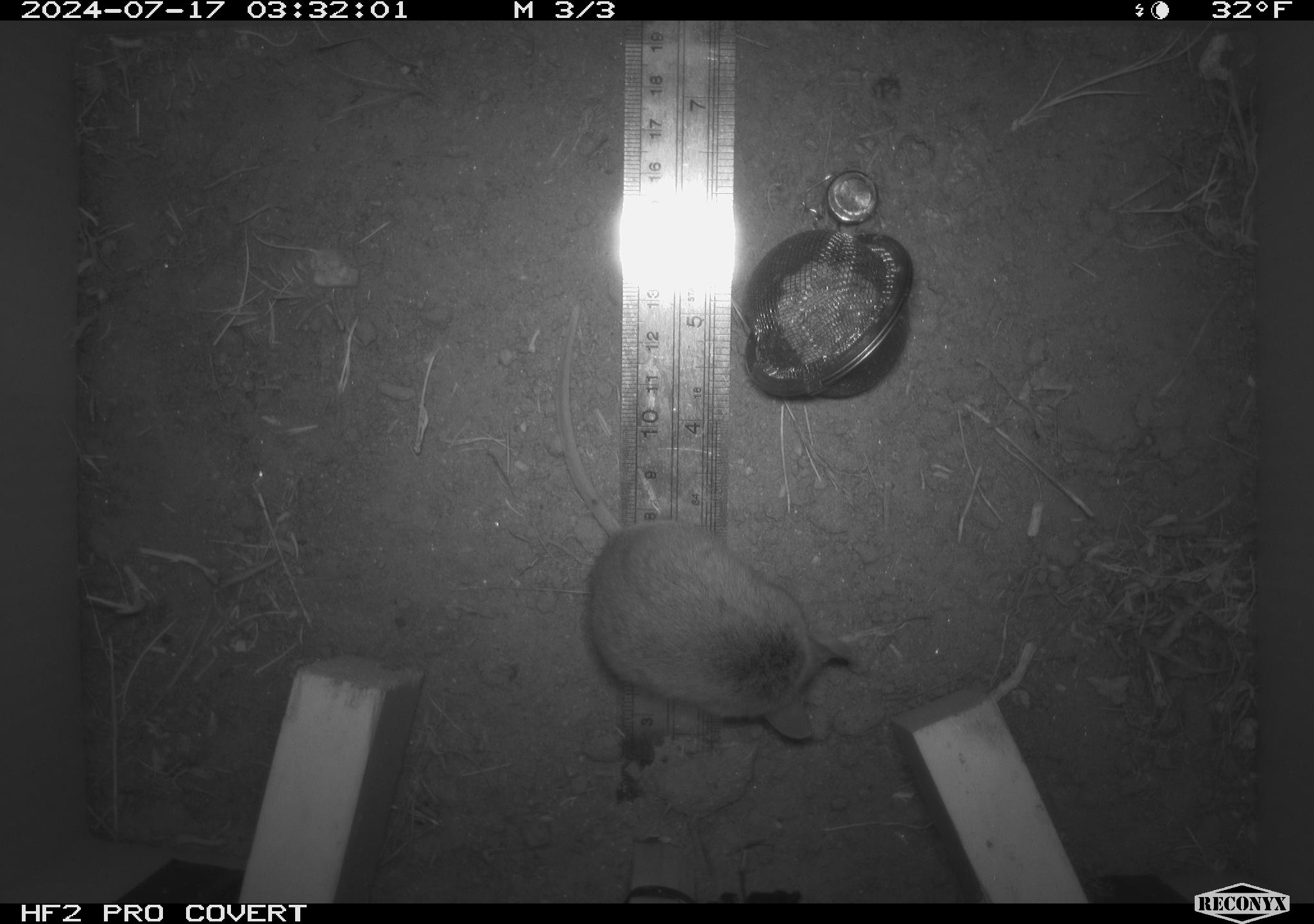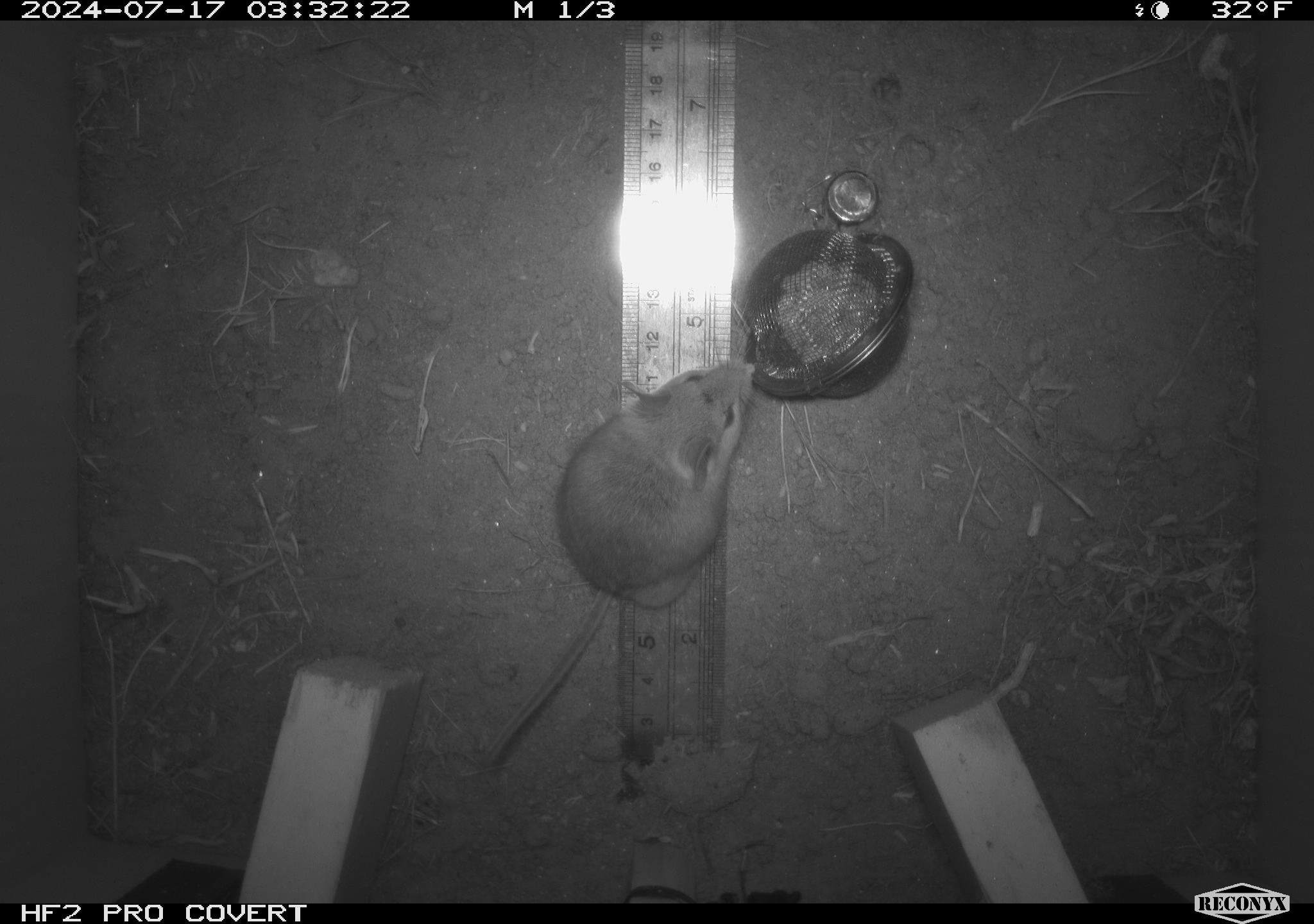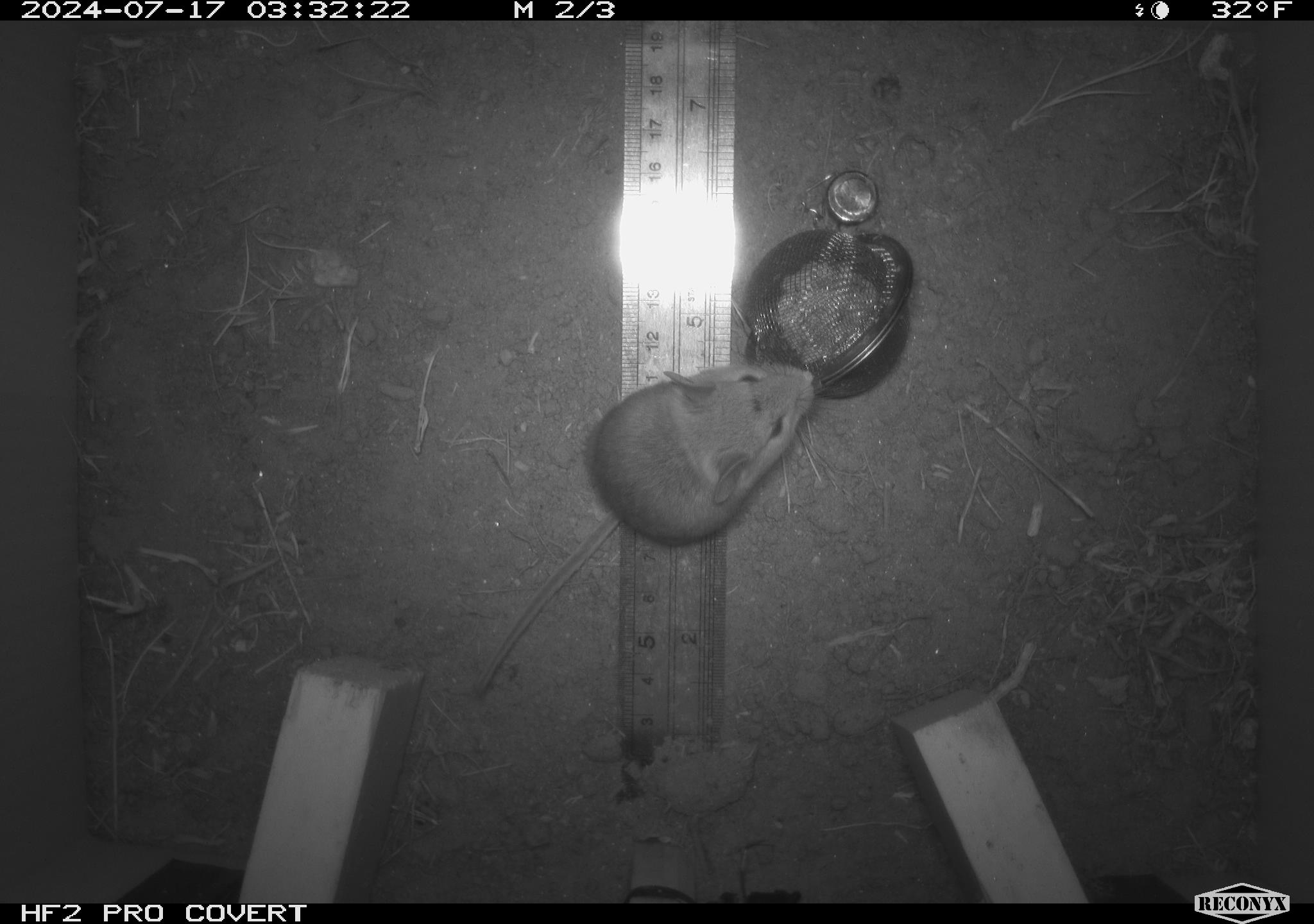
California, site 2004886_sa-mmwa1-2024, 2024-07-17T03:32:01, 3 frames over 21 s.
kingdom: Animalia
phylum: Chordata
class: Mammalia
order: Rodentia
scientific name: Rodentia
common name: mouse species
Mouse species (Rodentia).